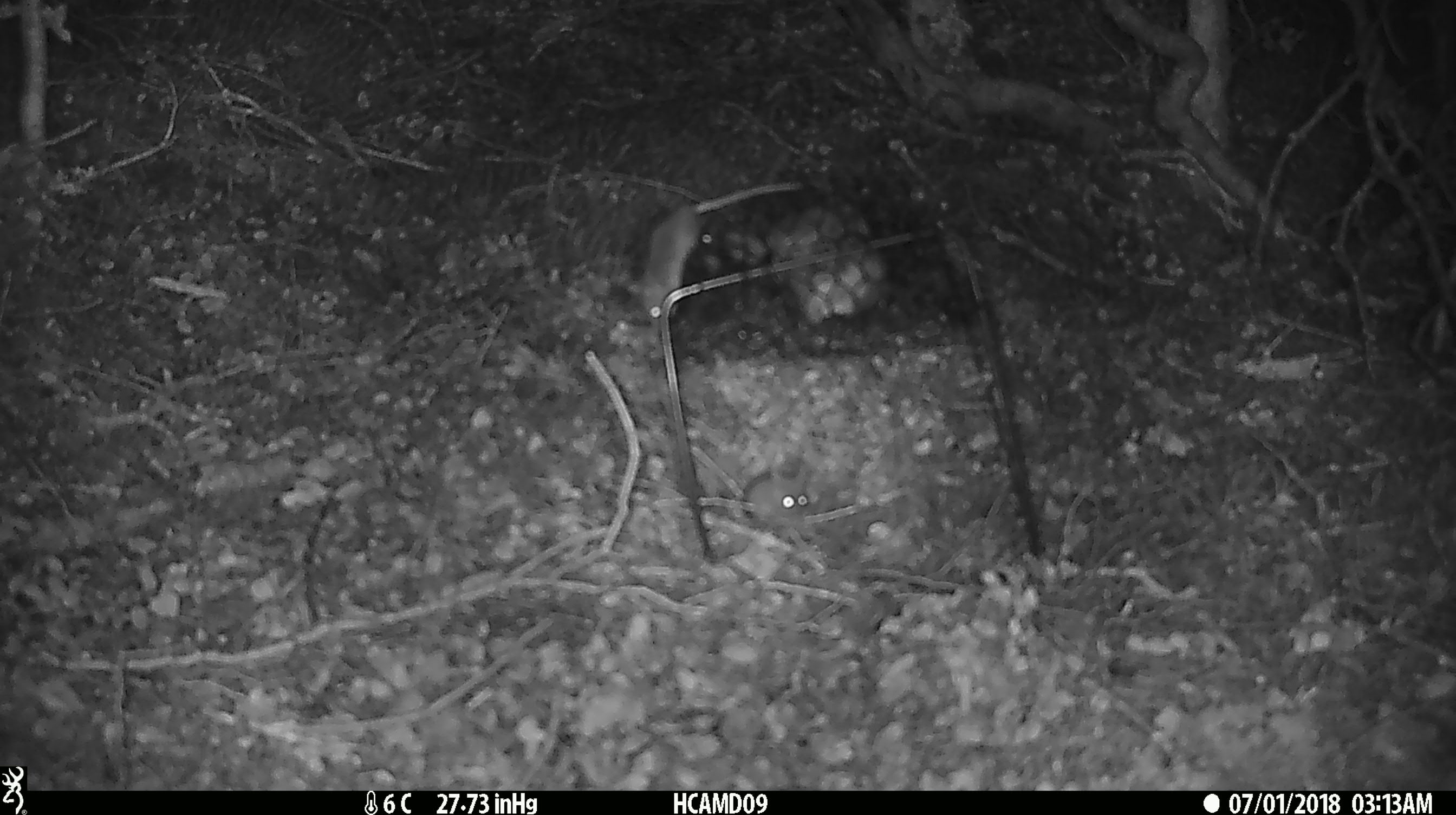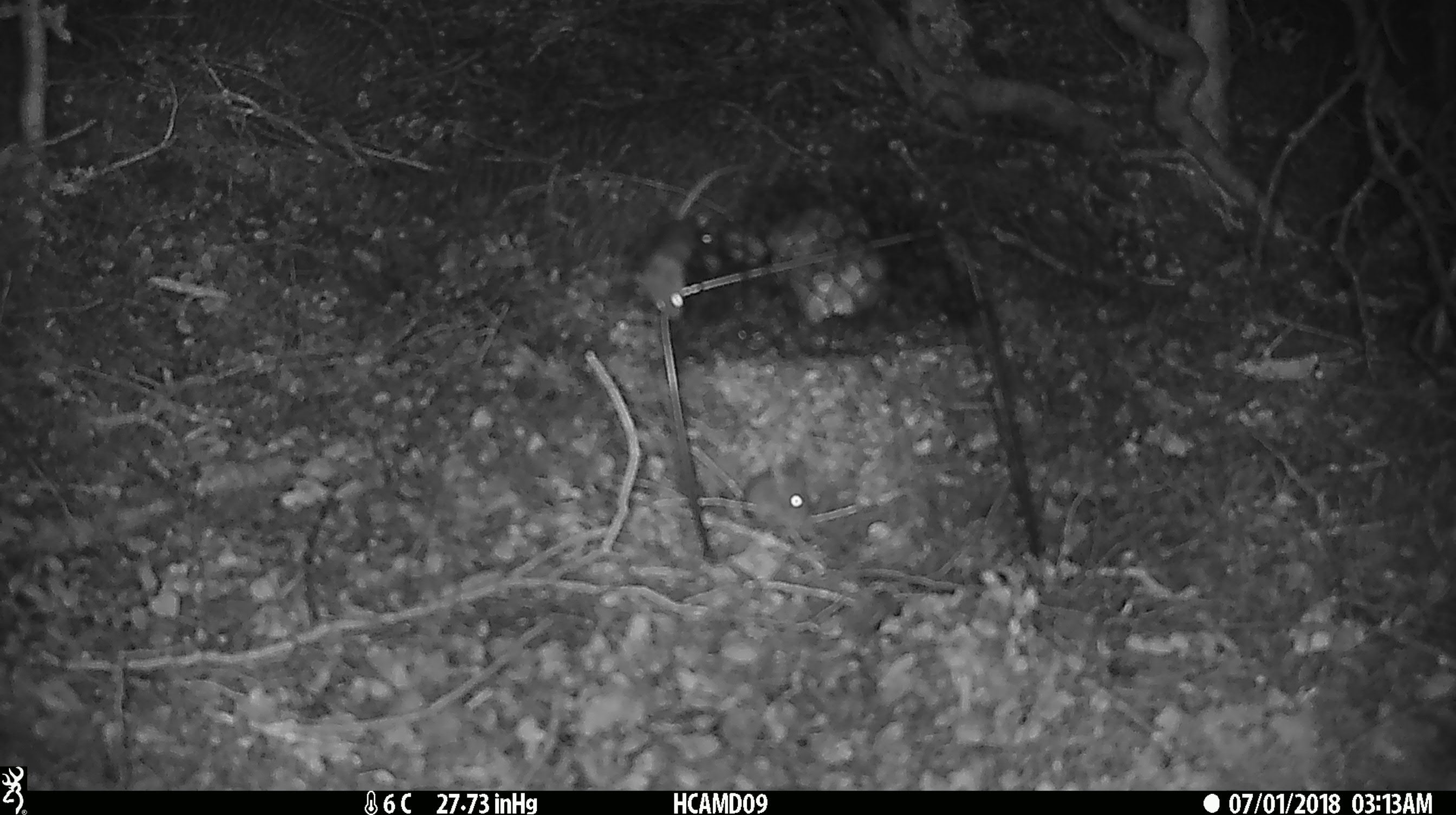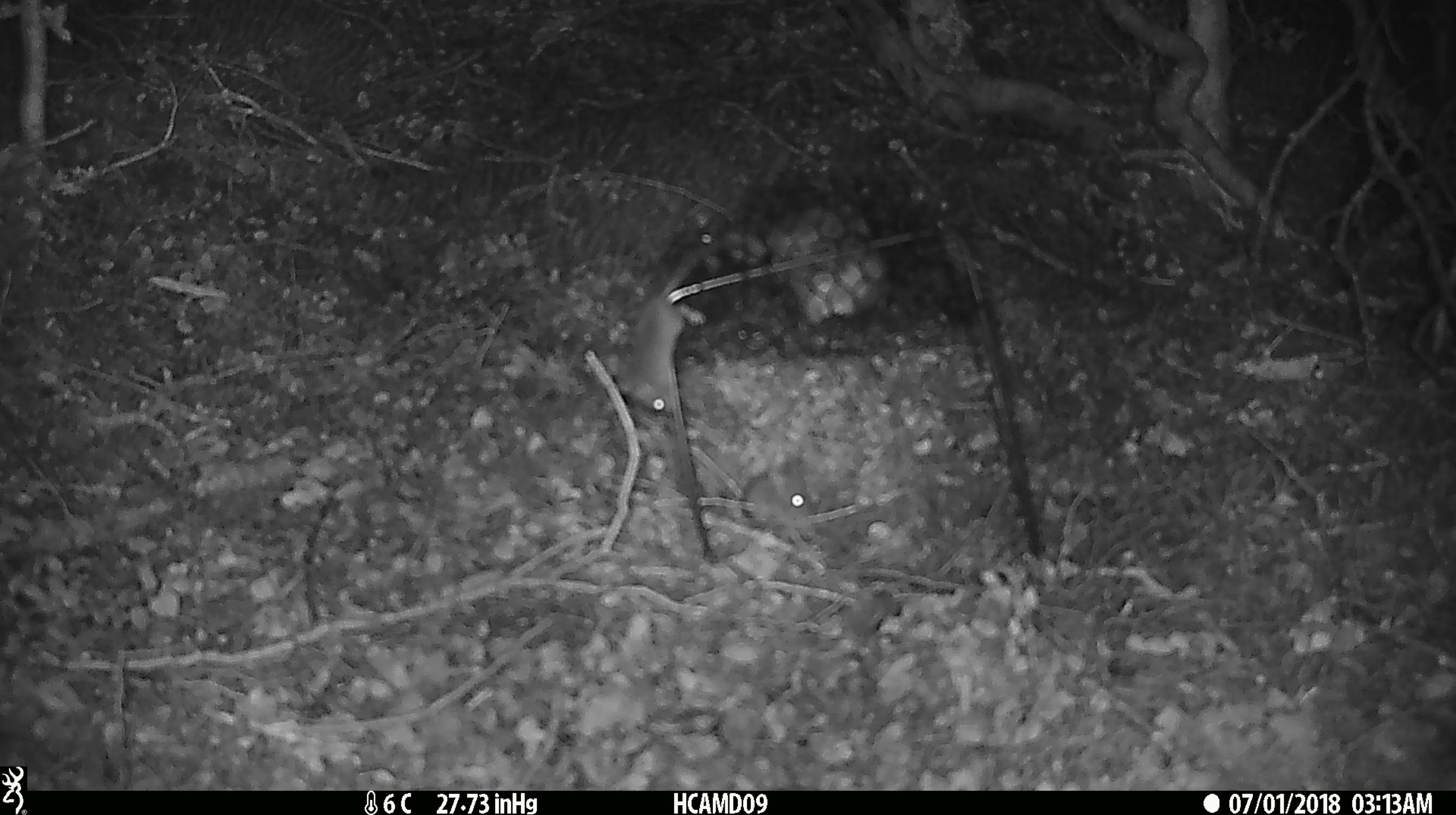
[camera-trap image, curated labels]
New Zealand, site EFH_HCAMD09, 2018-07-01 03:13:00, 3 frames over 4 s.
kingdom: Animalia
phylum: Chordata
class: Mammalia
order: Rodentia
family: Muridae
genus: Mus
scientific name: Mus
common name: mouse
Mouse (Mus).